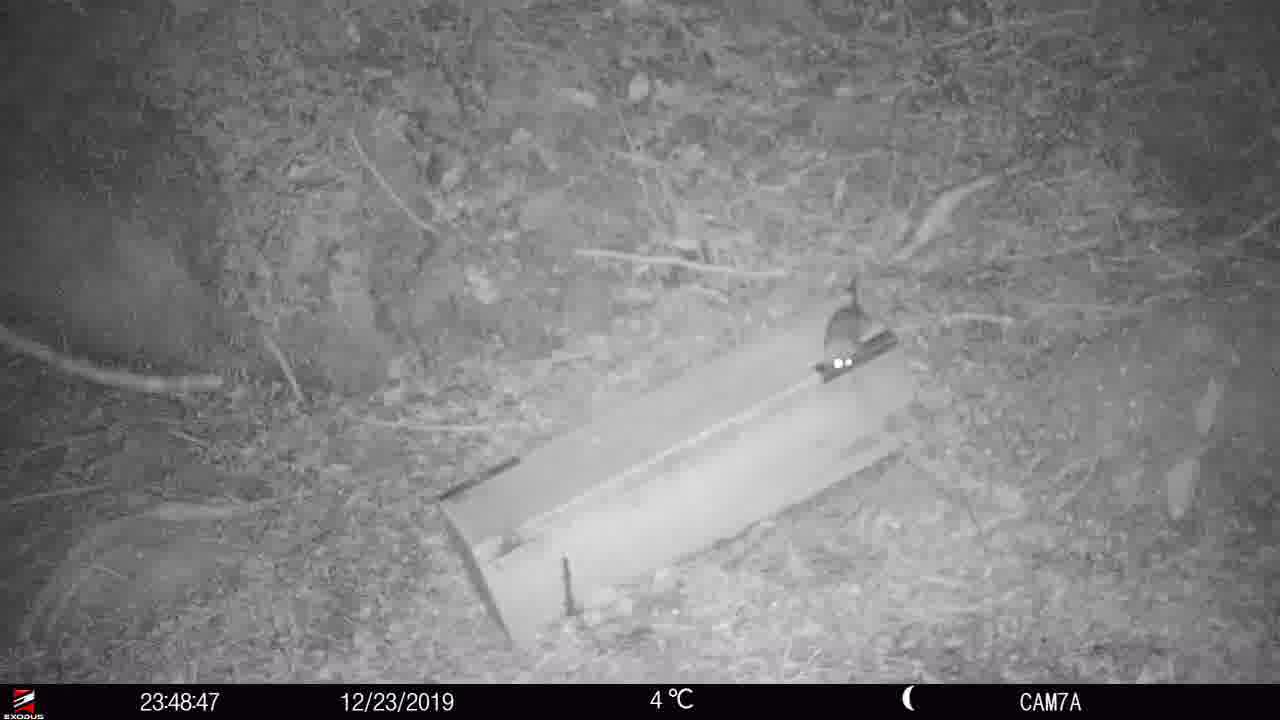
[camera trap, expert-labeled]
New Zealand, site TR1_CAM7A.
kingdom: Animalia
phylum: Chordata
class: Mammalia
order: Rodentia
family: Muridae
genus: Rattus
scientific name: Rattus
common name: rat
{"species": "rat (Rattus)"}